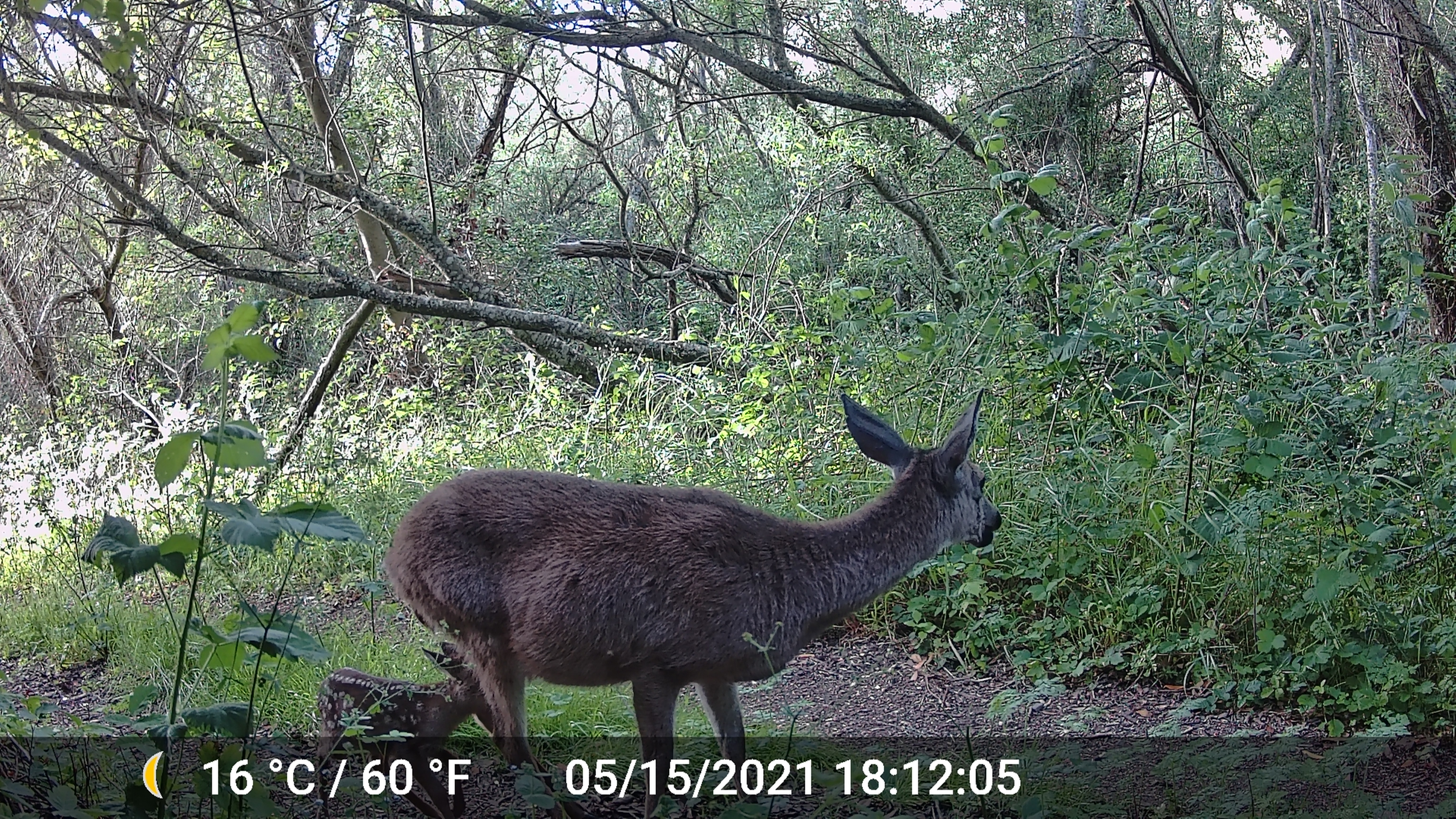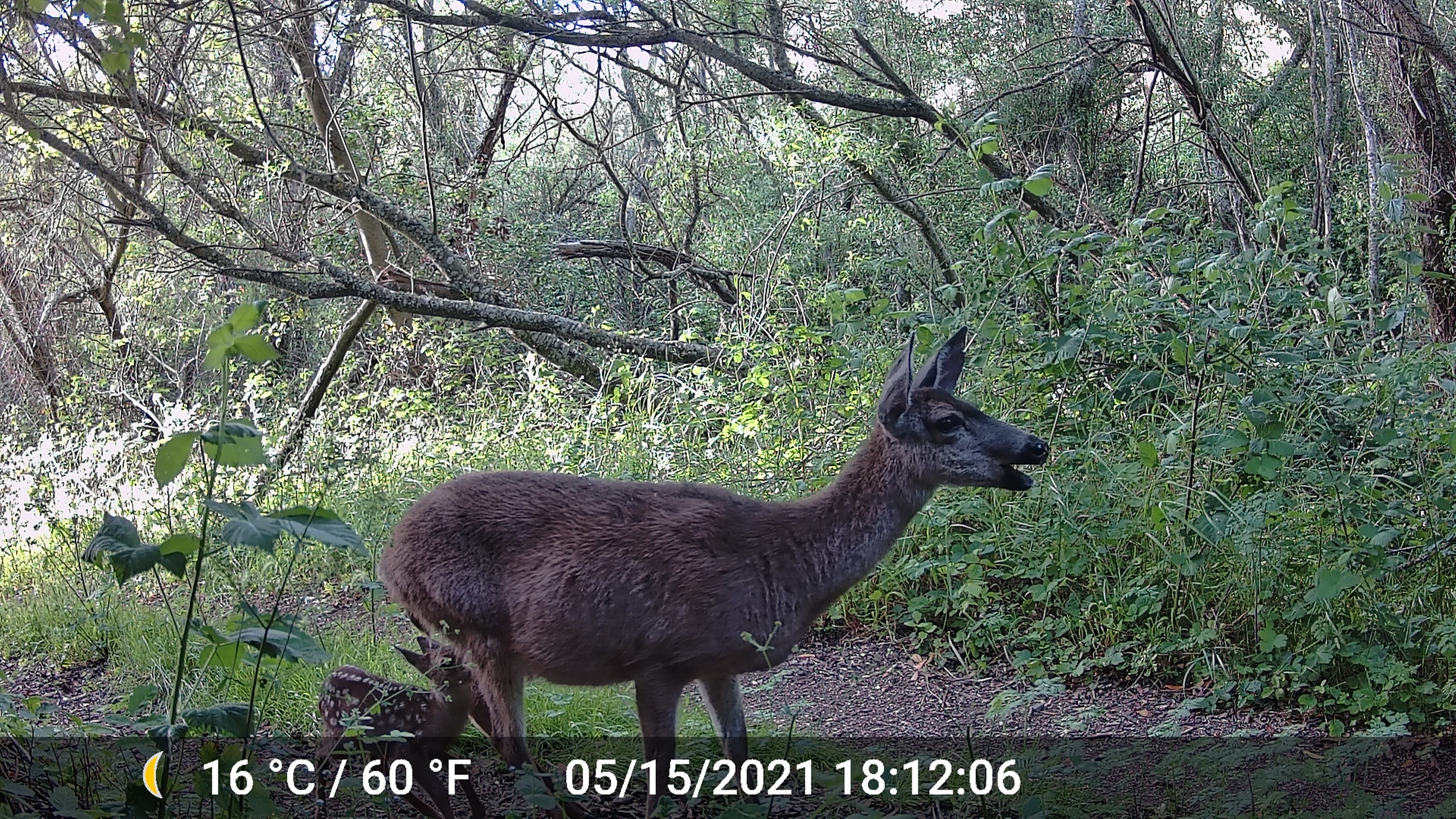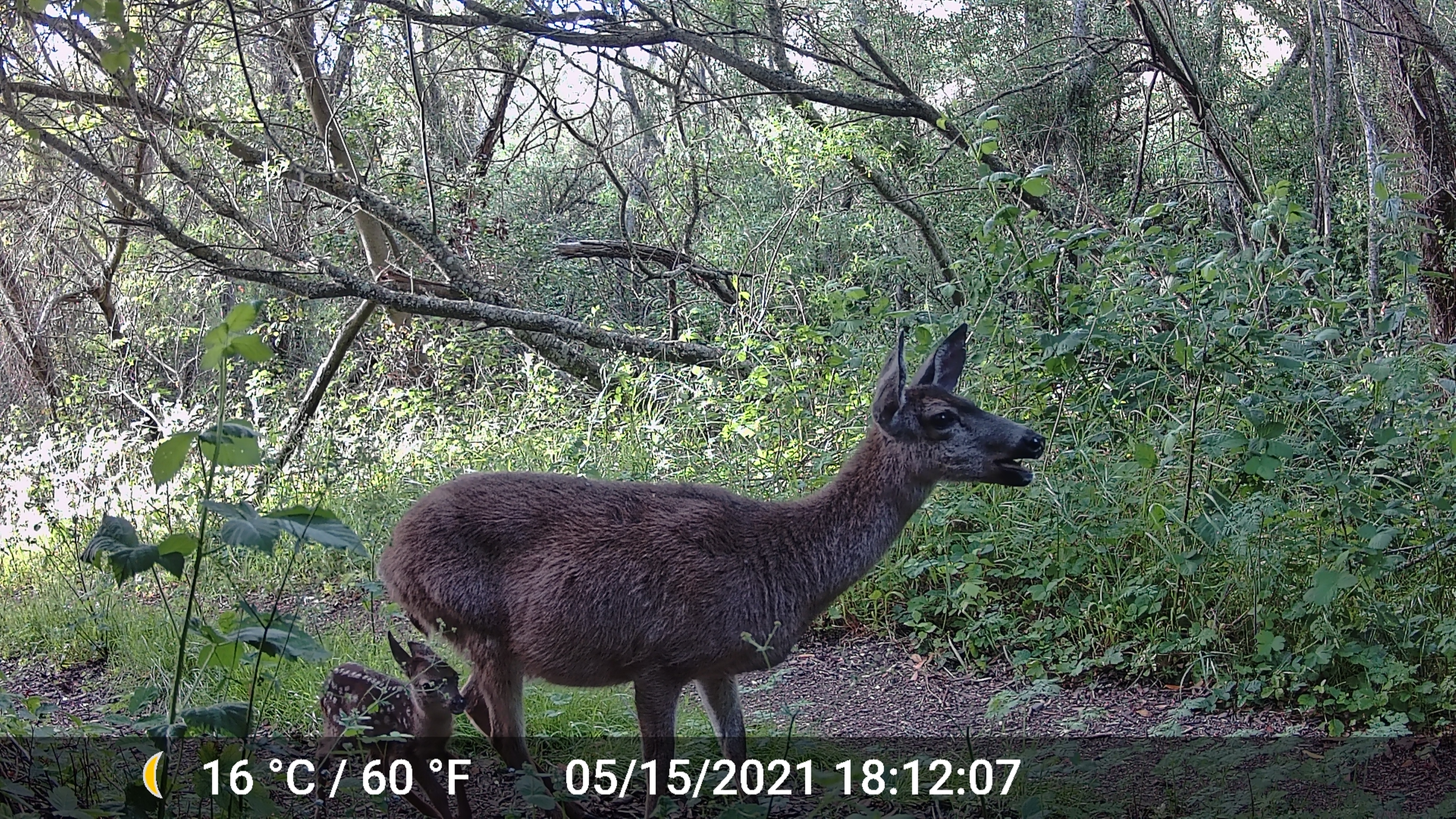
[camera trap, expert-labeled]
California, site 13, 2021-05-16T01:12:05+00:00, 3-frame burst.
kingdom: Animalia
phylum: Chordata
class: Mammalia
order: Artiodactyla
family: Cervidae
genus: Odocoileus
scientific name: Odocoileus hemionus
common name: mule deer